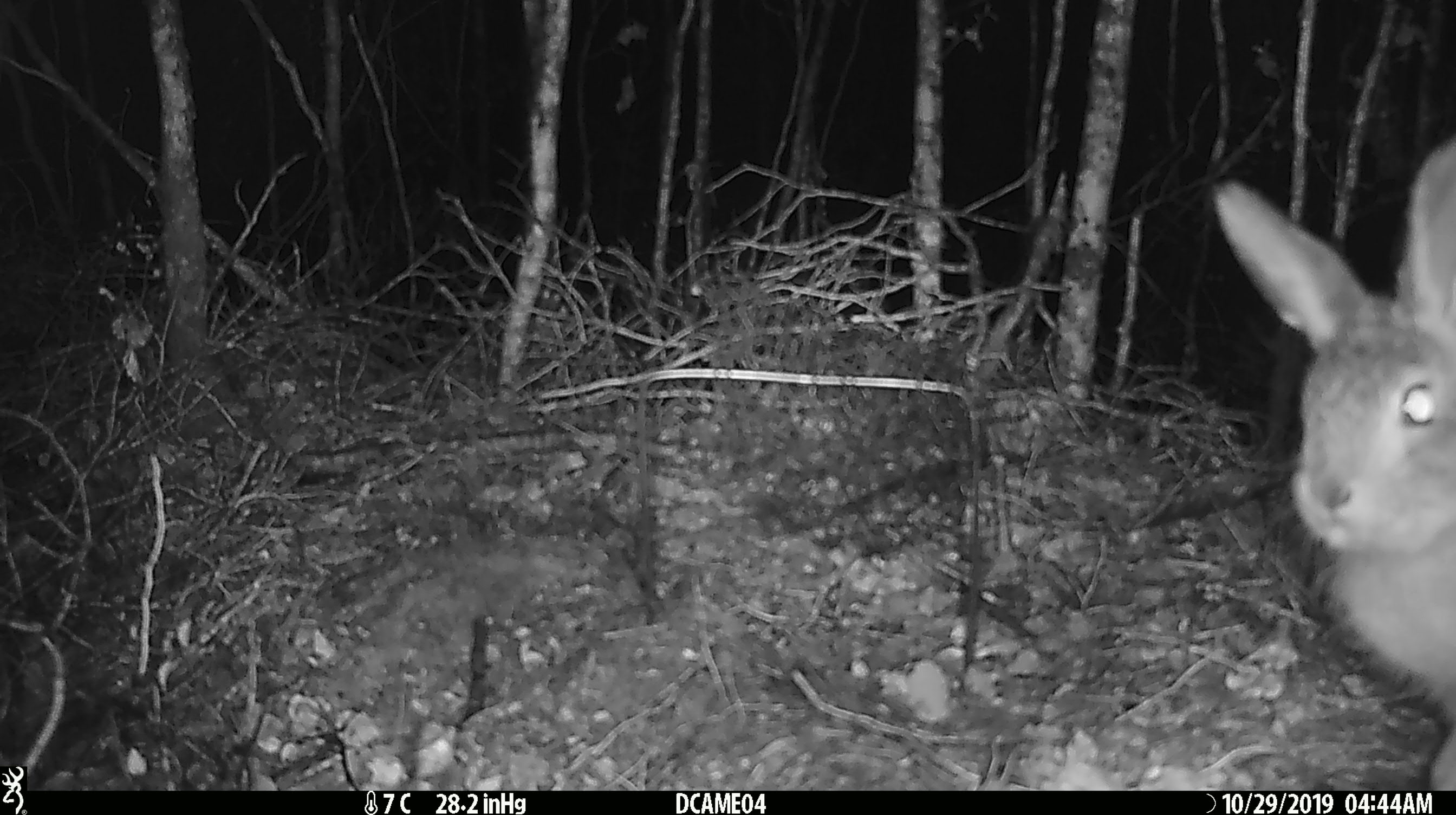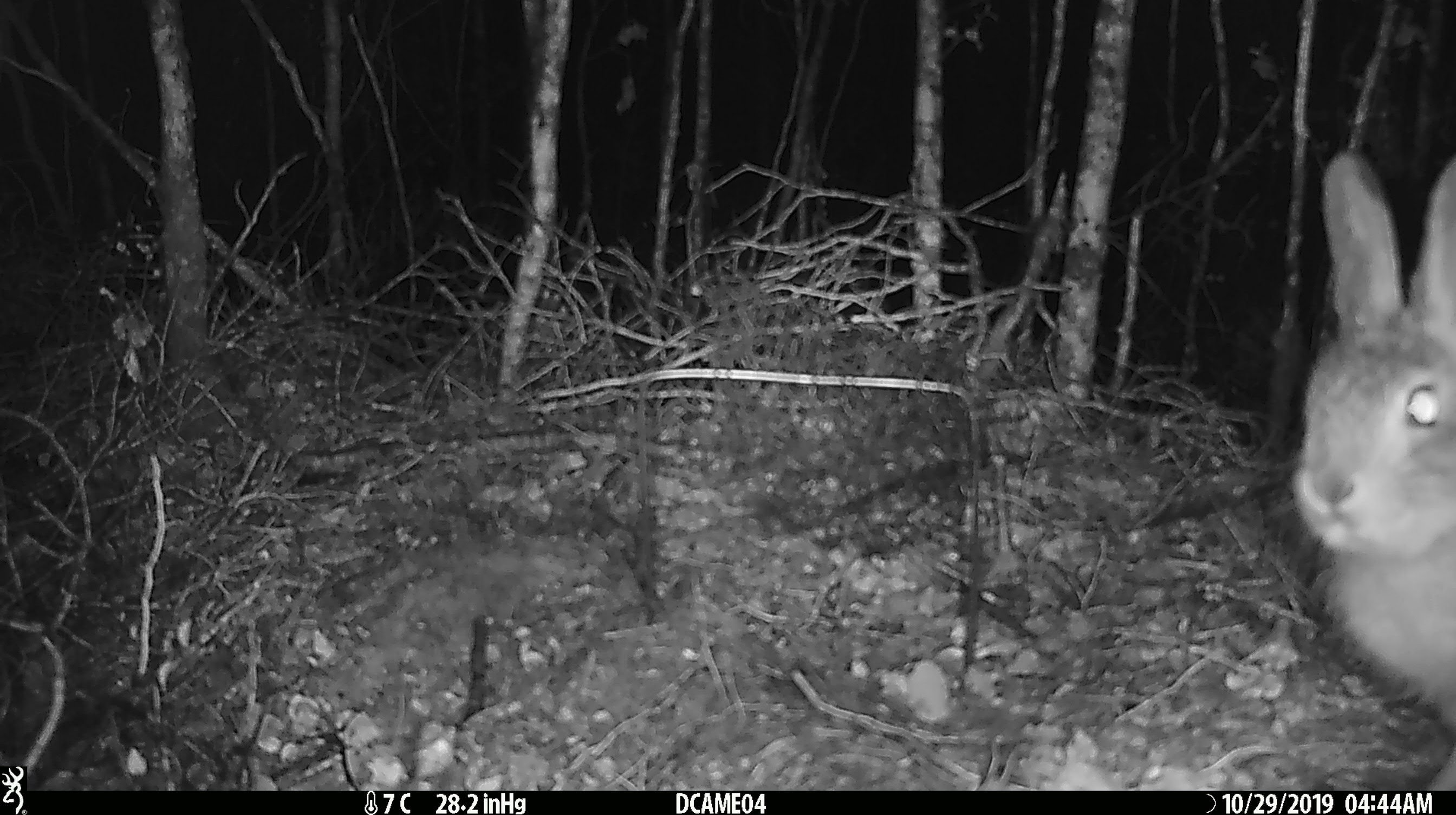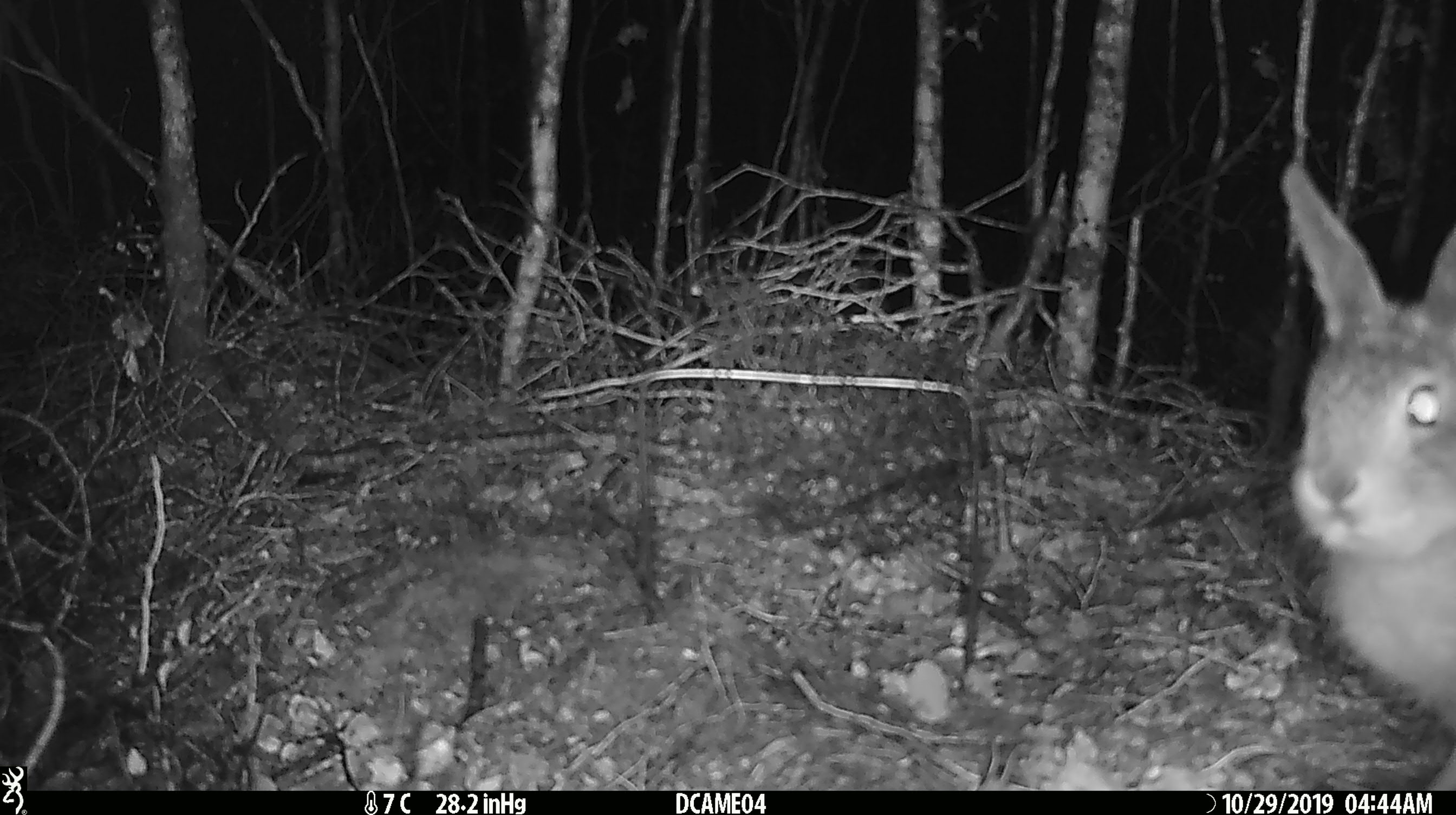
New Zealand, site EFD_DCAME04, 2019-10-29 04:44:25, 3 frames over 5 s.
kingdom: Animalia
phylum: Chordata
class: Mammalia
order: Lagomorpha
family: Leporidae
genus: Oryctolagus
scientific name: Oryctolagus cuniculus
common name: european rabbit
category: rabbit